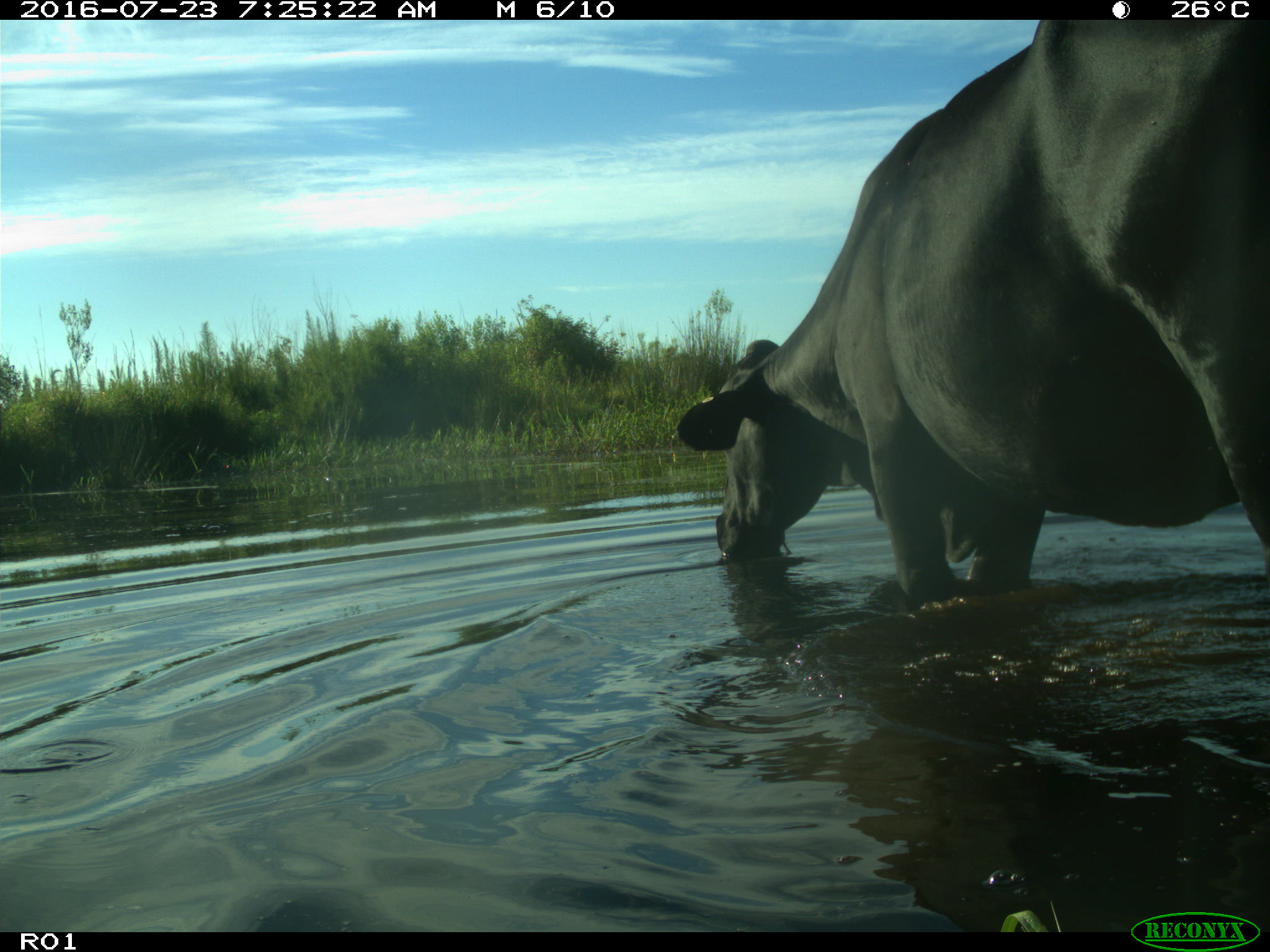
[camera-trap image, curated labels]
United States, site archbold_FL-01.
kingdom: Animalia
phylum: Chordata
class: Mammalia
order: Artiodactyla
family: Bovidae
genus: Bos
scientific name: Bos taurus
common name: domestic cow